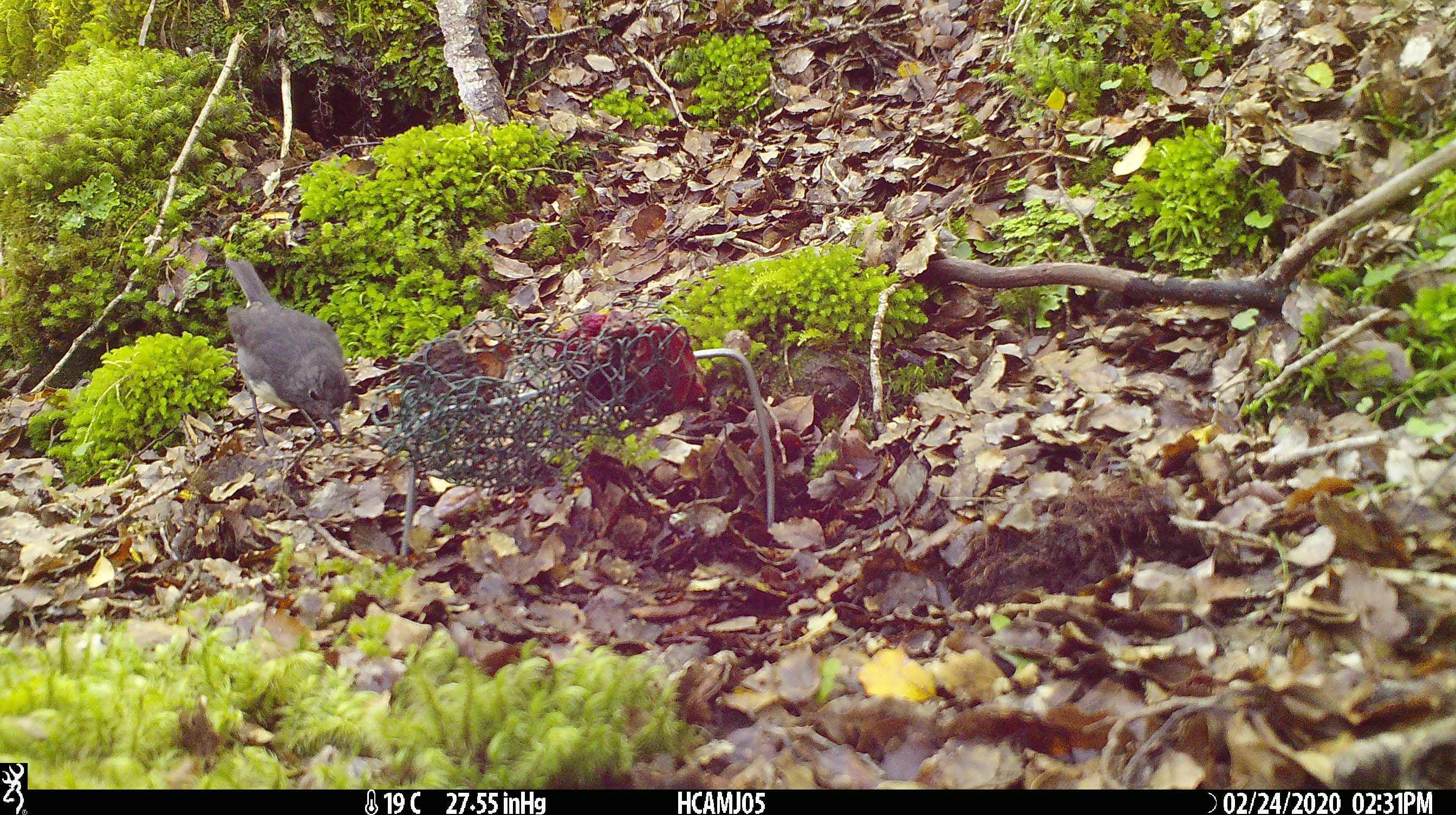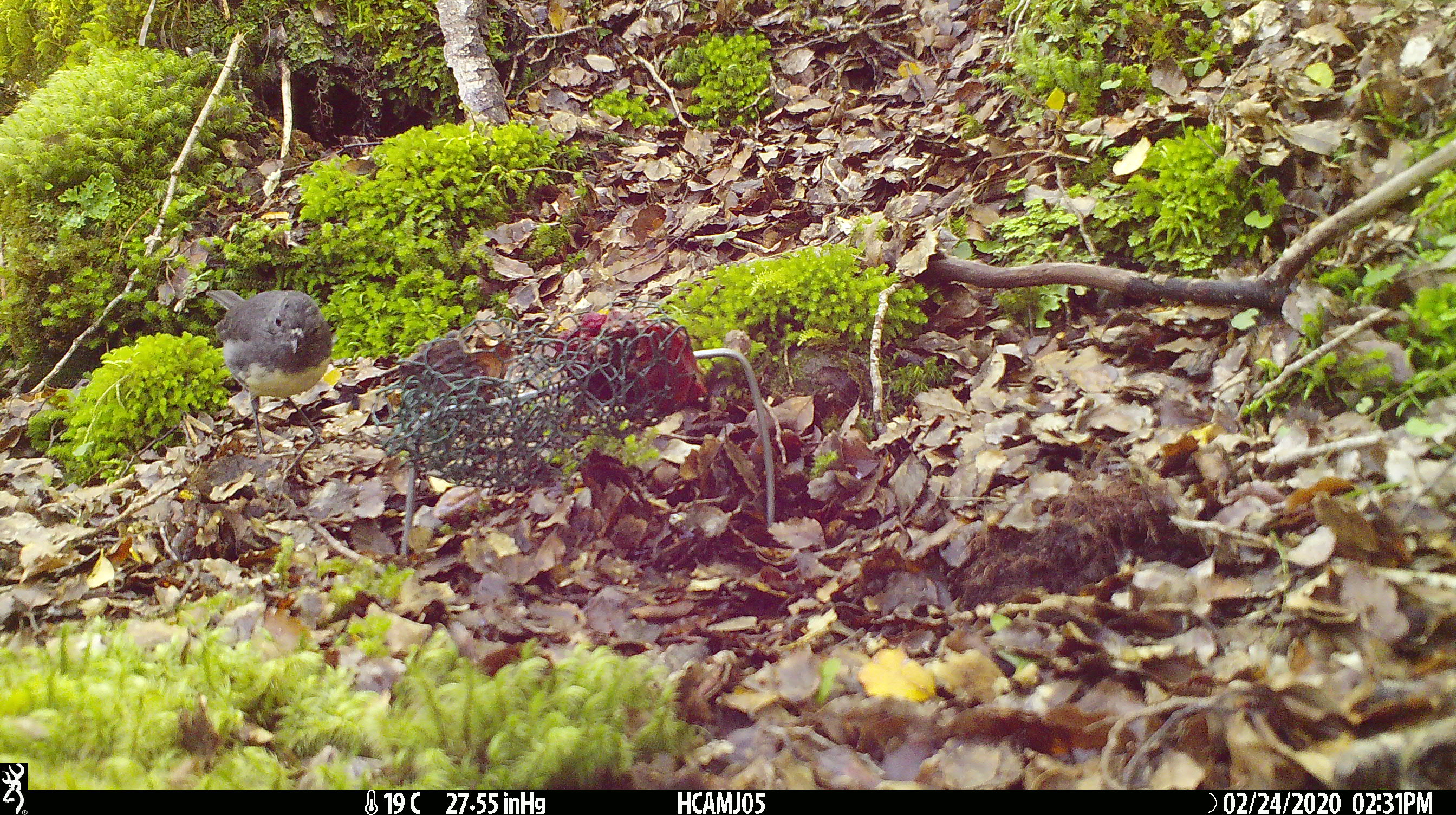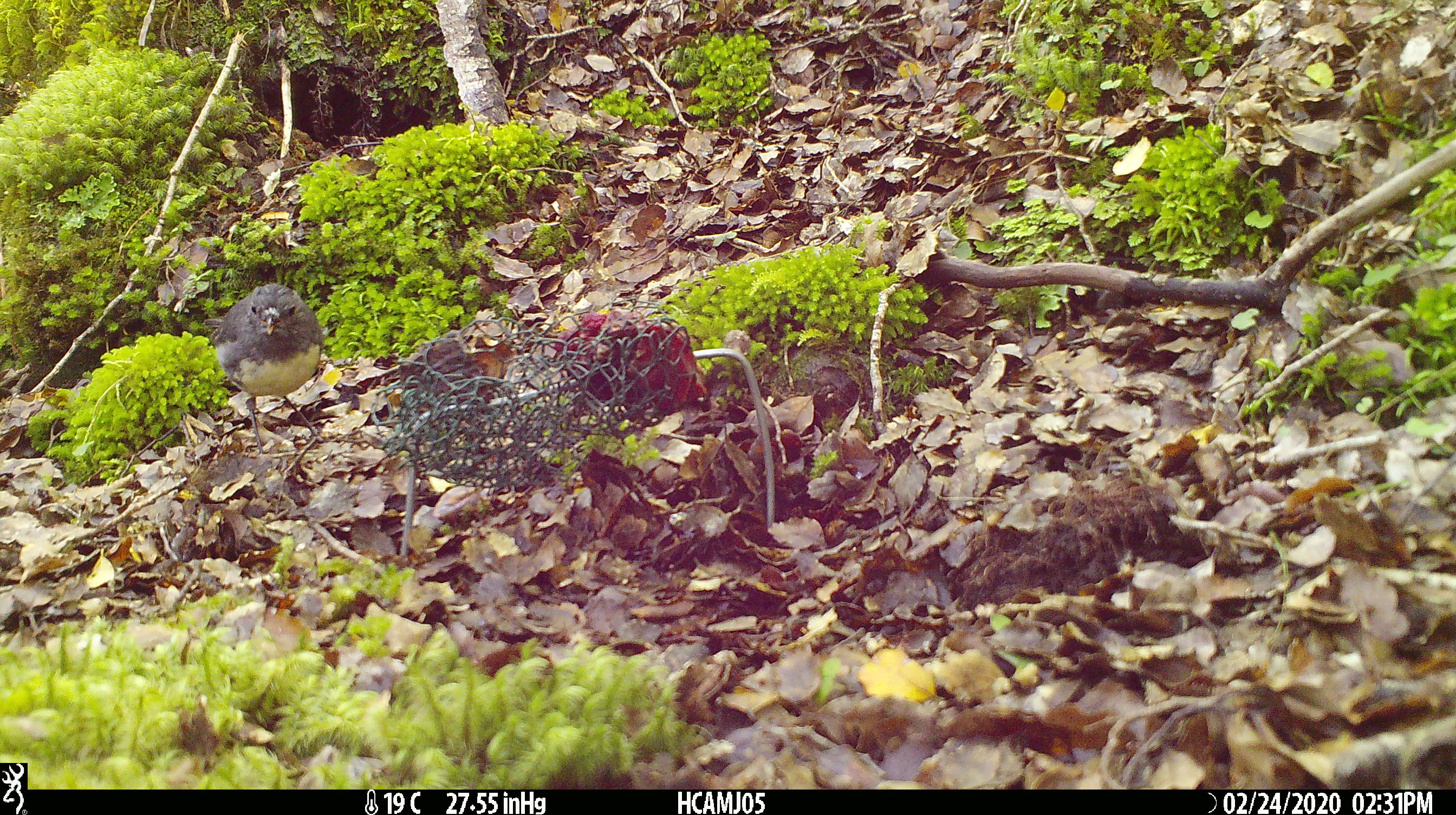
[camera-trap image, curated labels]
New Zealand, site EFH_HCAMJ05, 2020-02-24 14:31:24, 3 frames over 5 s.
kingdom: Animalia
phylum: Chordata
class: Aves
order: Passeriformes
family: Petroicidae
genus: Petroica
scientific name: Petroica australis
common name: new zealand robin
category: robin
Robin (new zealand robin) (Petroica australis).